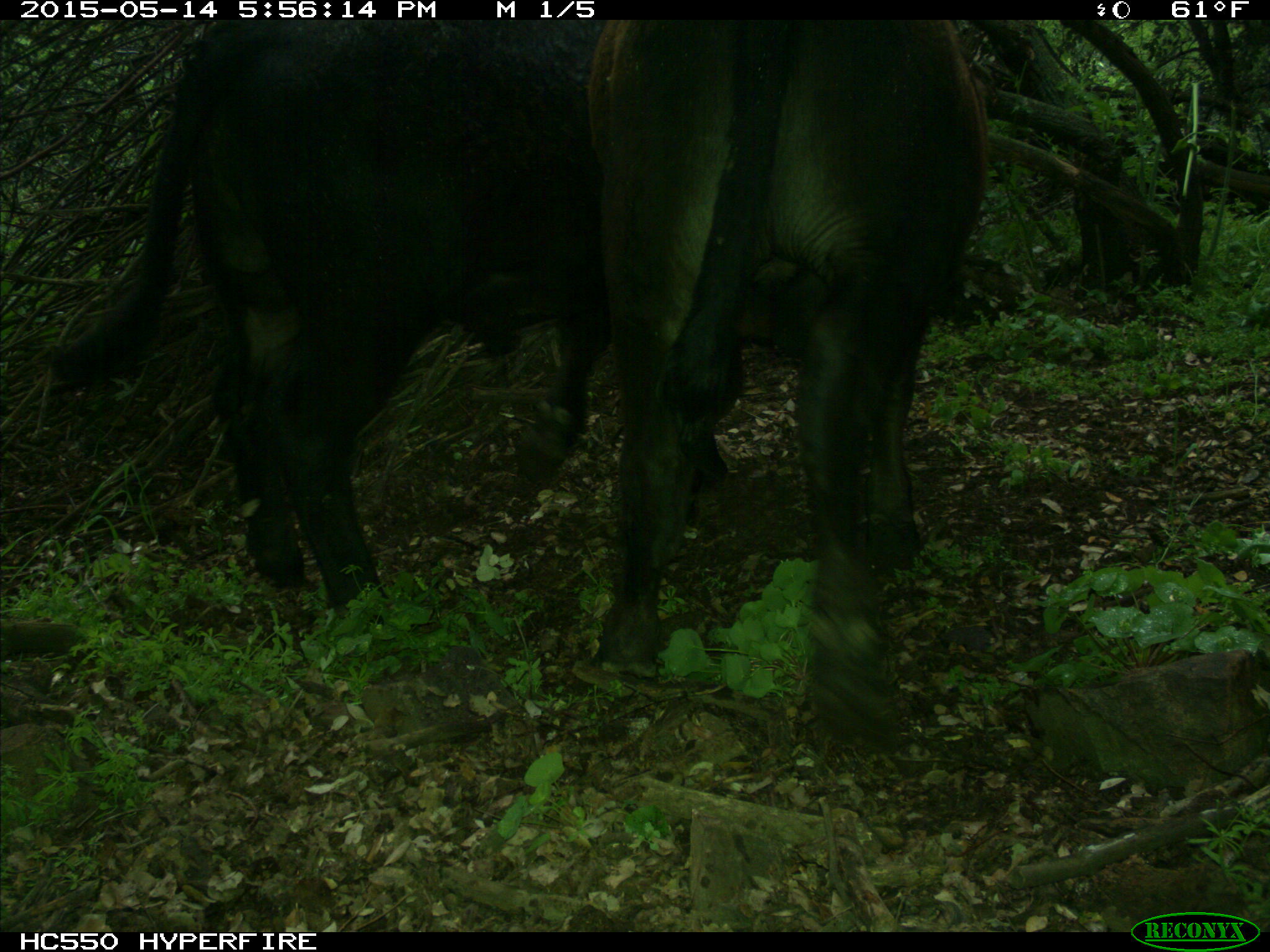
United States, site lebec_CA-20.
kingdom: Animalia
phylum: Chordata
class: Mammalia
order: Artiodactyla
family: Bovidae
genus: Bos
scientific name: Bos taurus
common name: domestic cow